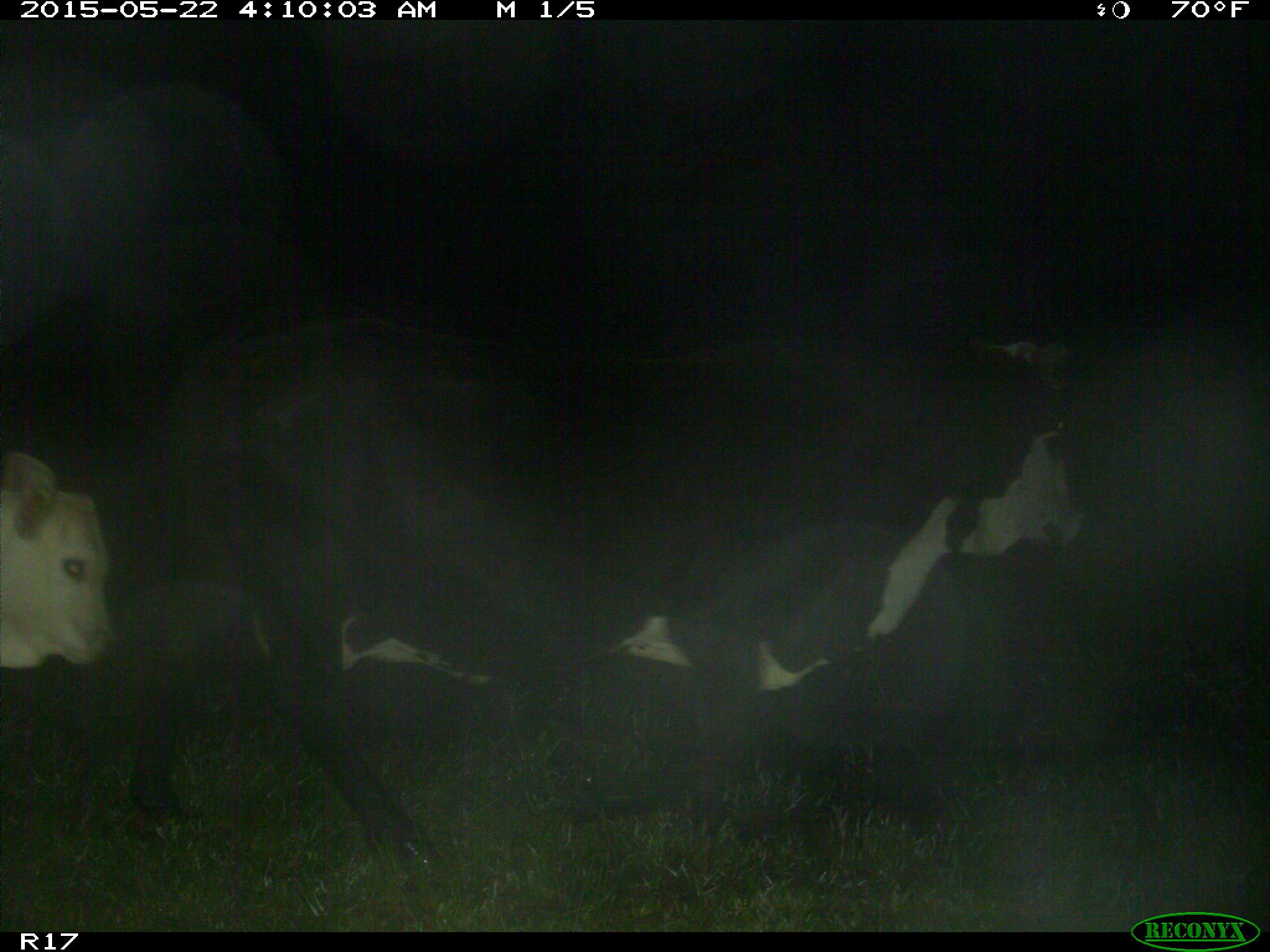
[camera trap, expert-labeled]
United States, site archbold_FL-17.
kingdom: Animalia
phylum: Chordata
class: Mammalia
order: Artiodactyla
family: Bovidae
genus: Bos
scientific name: Bos taurus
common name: domestic cow